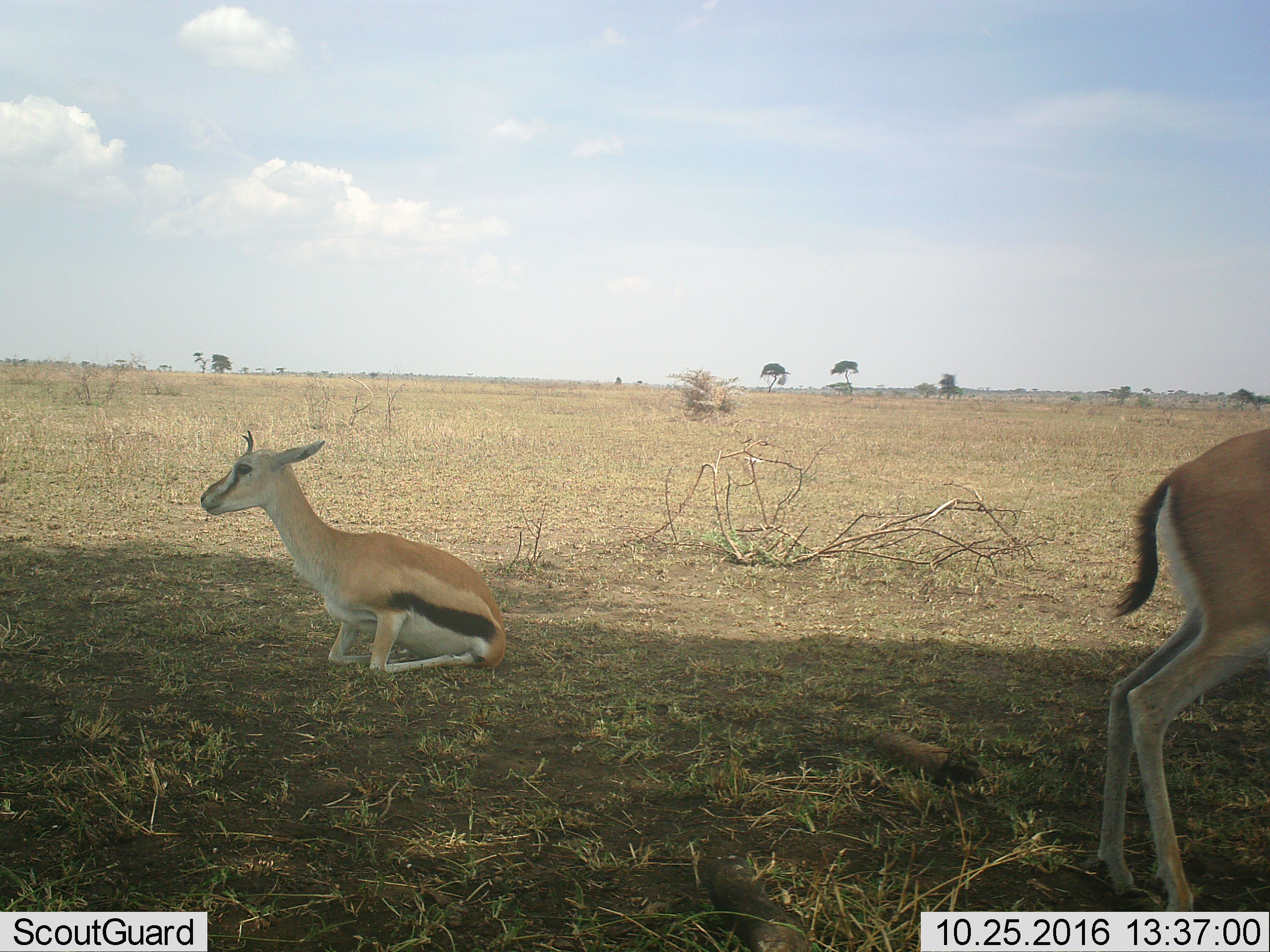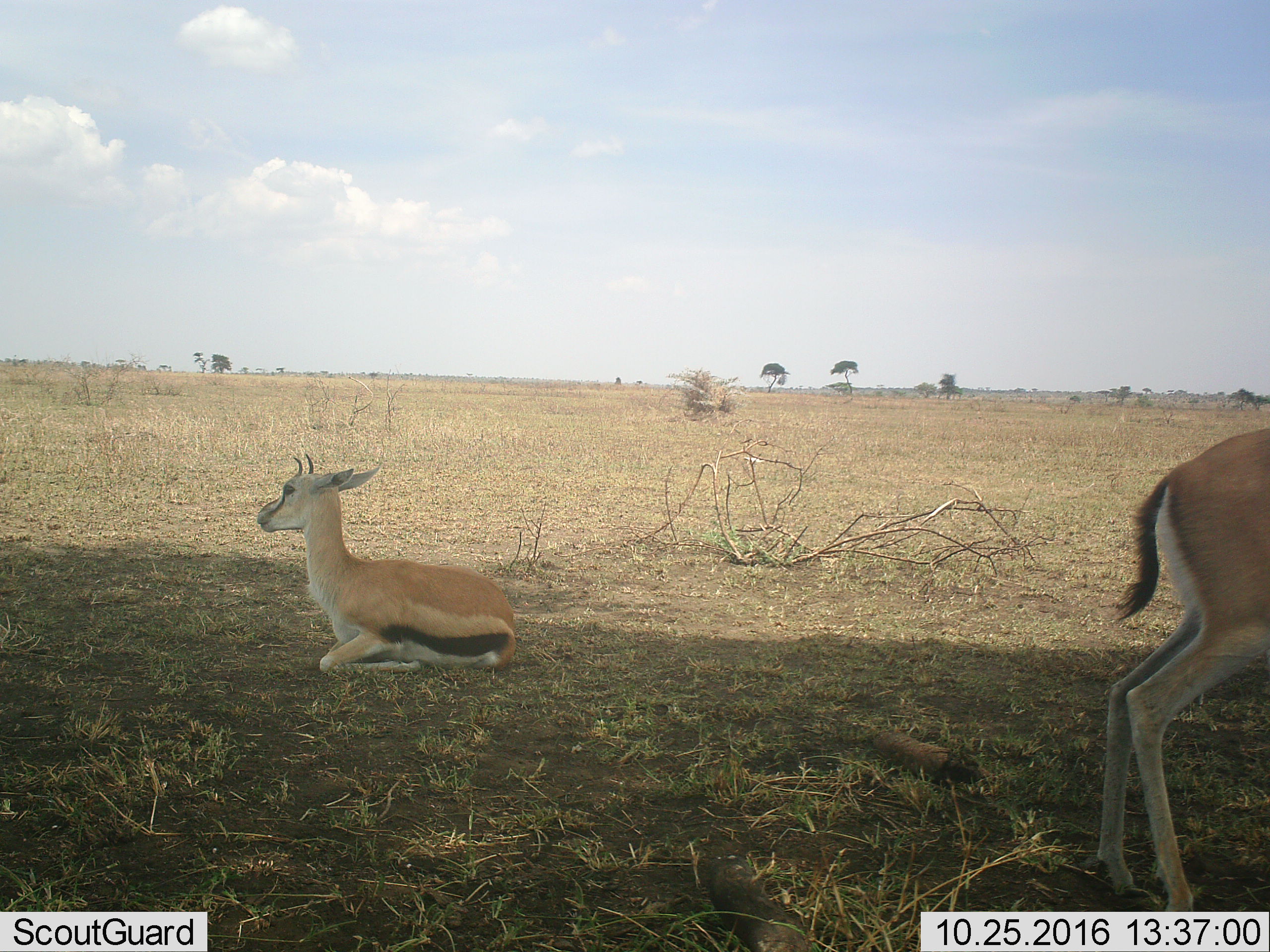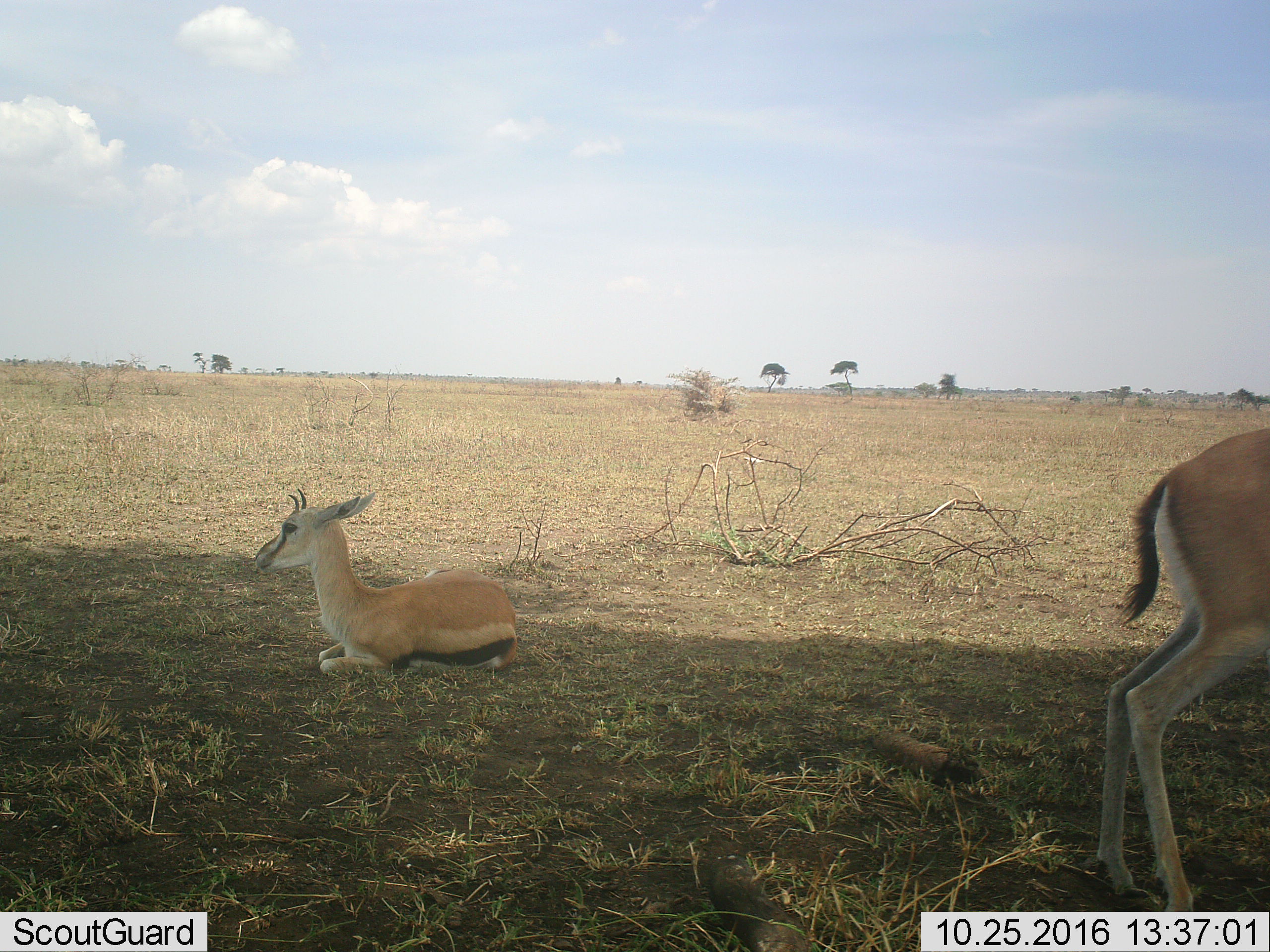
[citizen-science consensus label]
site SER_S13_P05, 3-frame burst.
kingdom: Animalia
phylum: Chordata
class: Mammalia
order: Artiodactyla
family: Bovidae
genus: Eudorcas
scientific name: Eudorcas thomsonii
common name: thomson's gazelle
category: gazellethomsons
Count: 2.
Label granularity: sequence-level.